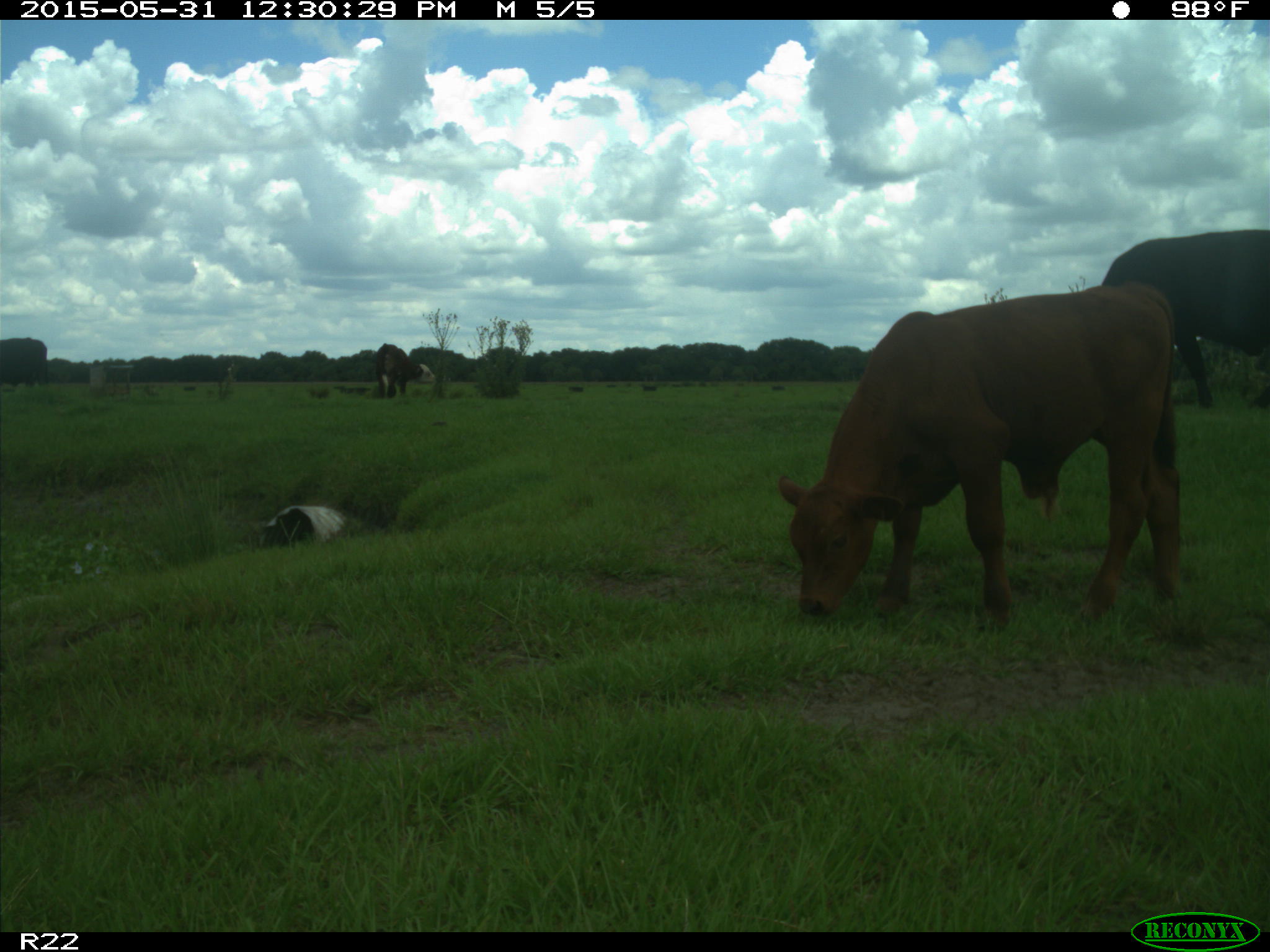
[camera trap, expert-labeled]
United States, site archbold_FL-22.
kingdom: Animalia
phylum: Chordata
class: Mammalia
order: Artiodactyla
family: Bovidae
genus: Bos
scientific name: Bos taurus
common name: domestic cow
Bos taurus (domestic cow).